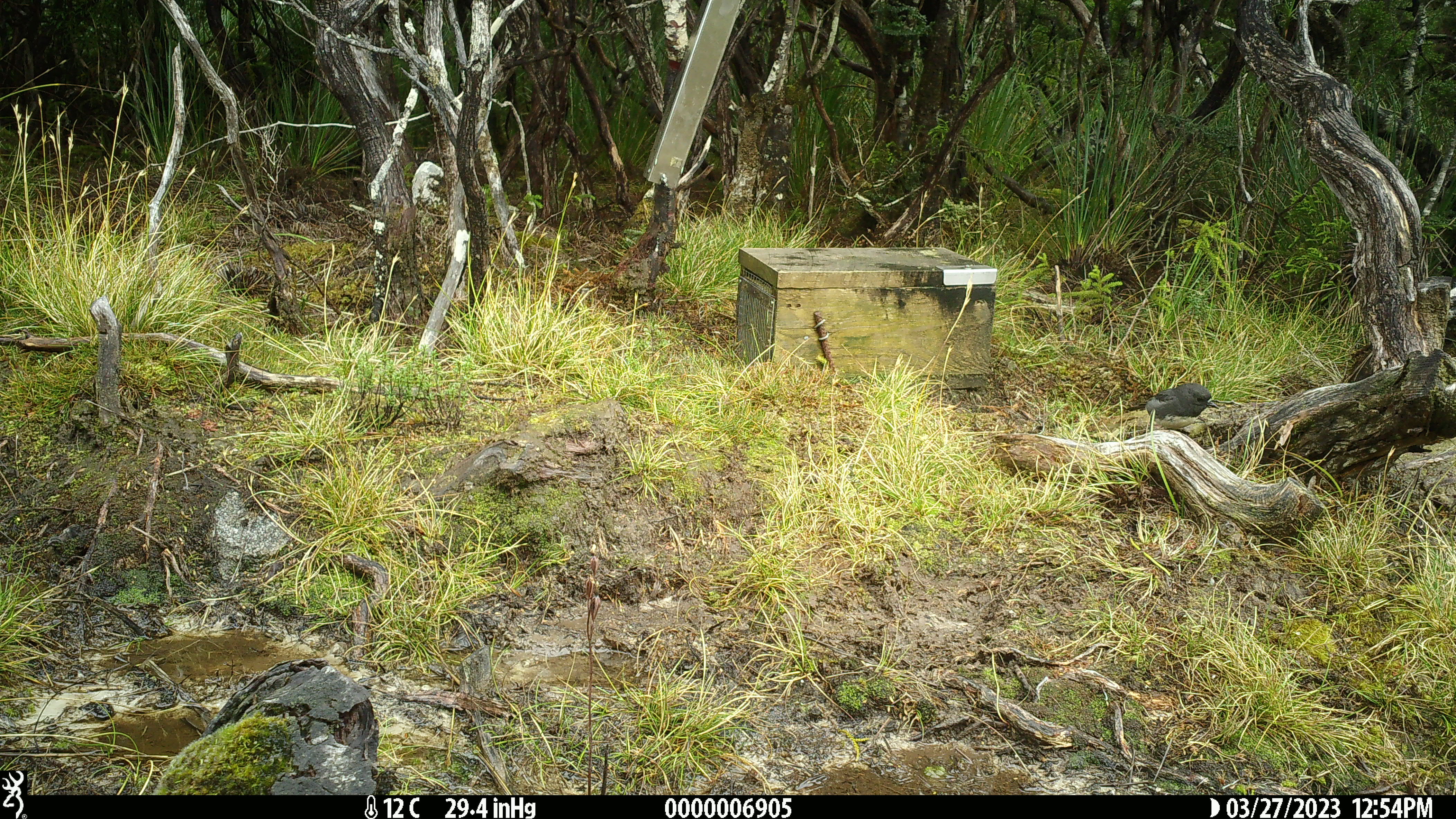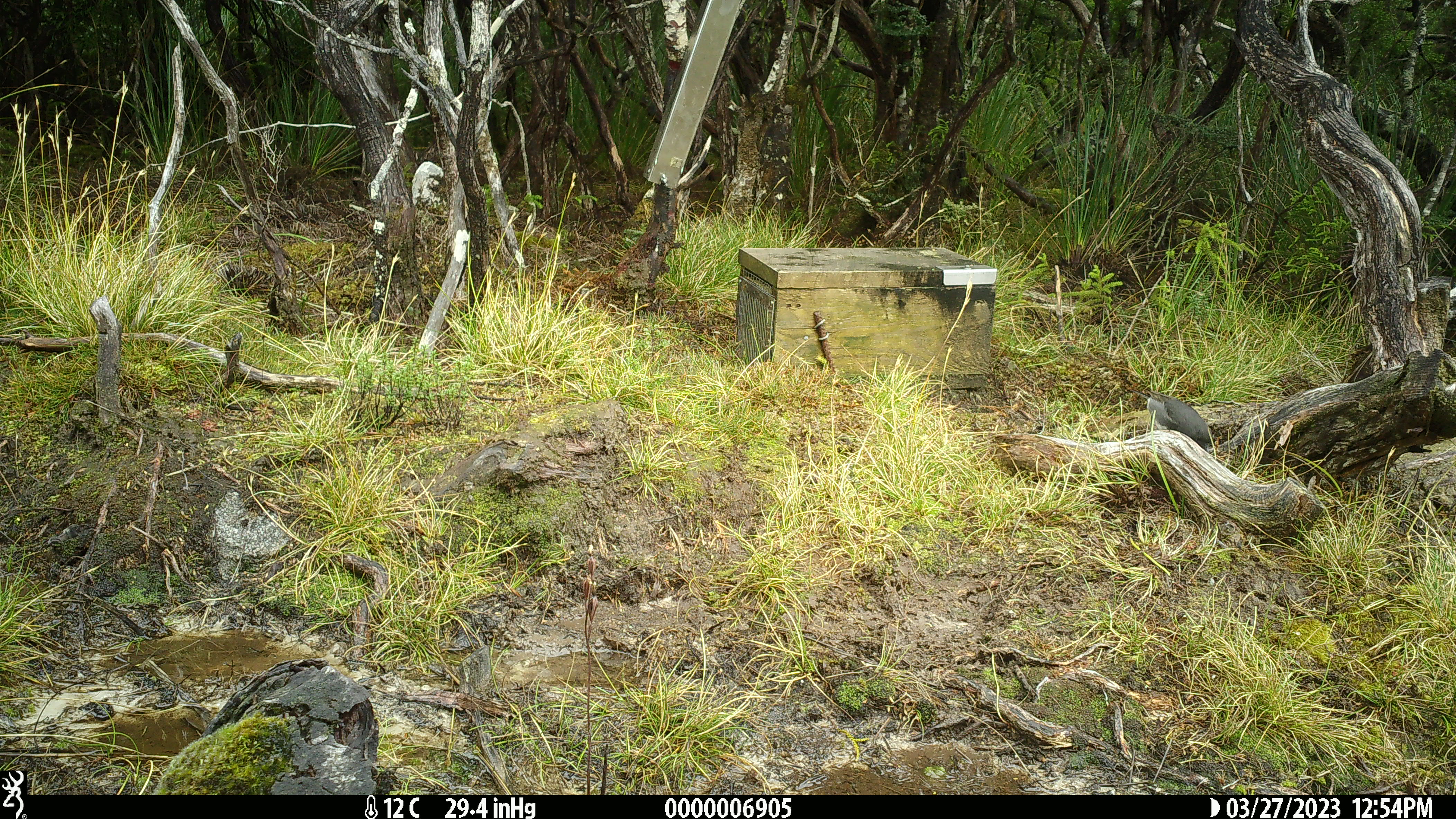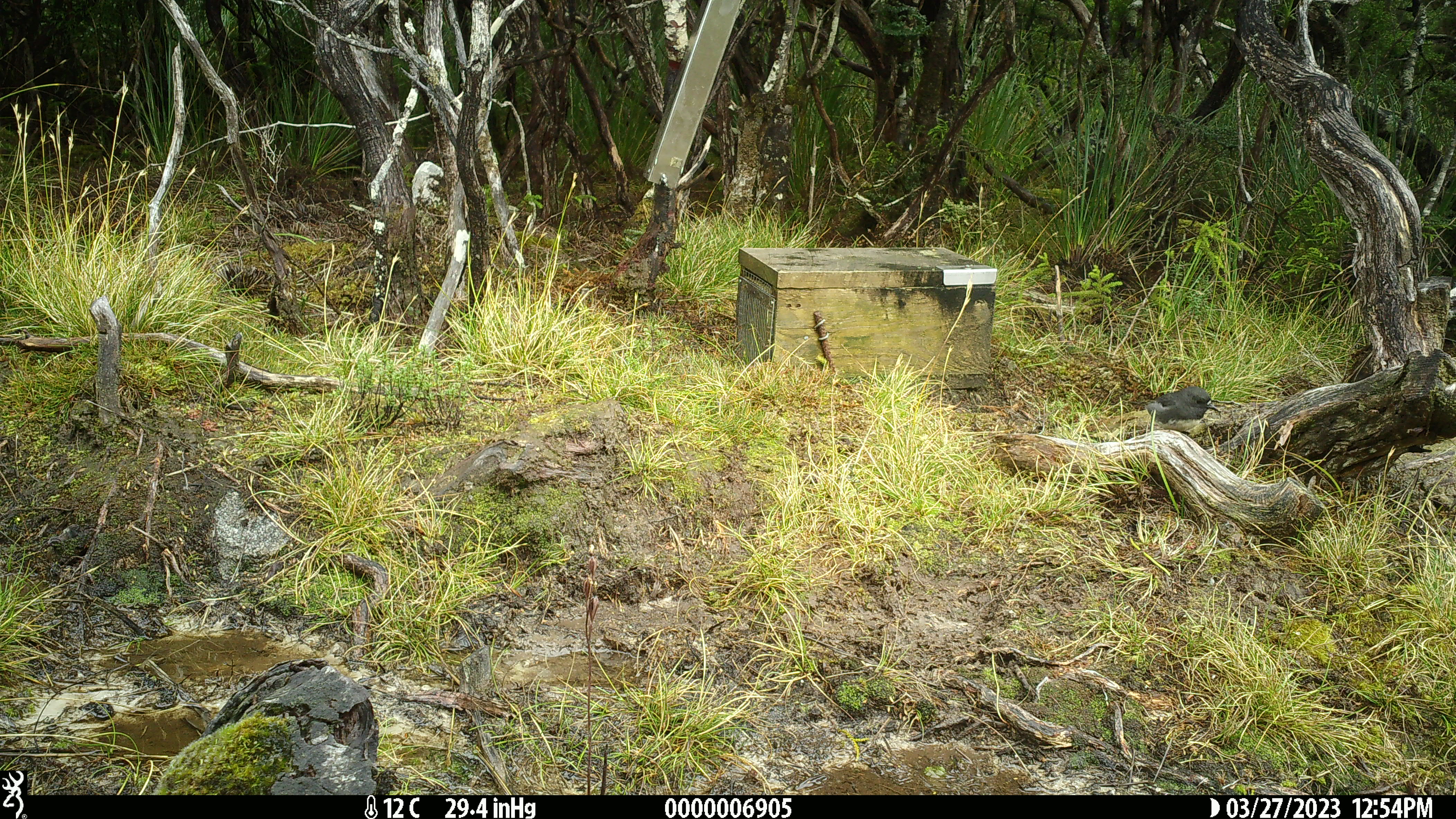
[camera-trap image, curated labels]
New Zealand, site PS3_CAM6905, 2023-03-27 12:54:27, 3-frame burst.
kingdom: Animalia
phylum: Chordata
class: Aves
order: Passeriformes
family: Petroicidae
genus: Petroica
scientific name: Petroica australis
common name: new zealand robin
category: robin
Robin (new zealand robin) (Petroica australis).